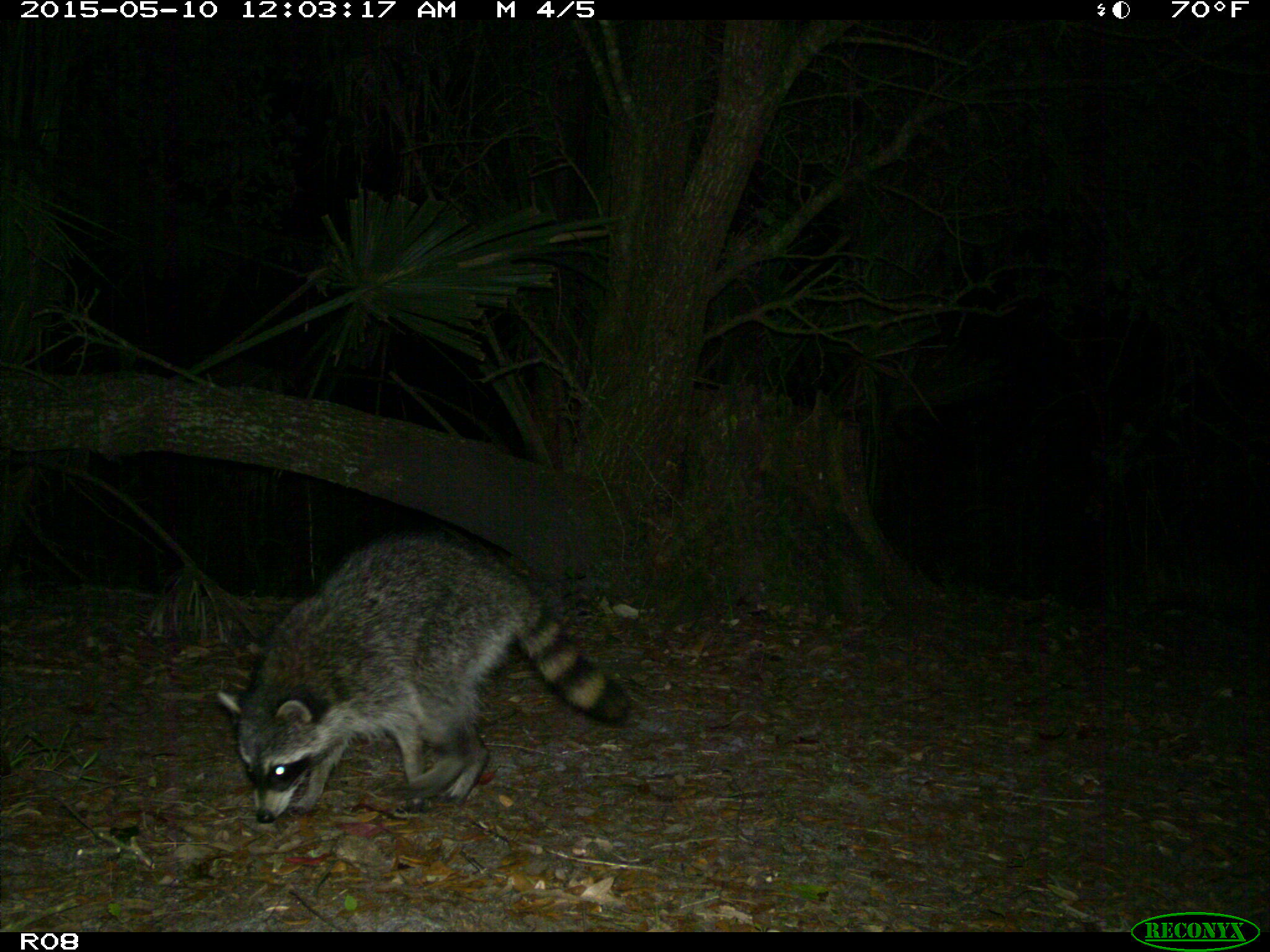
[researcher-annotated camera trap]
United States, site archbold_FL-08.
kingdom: Animalia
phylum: Chordata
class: Mammalia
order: Carnivora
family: Procyonidae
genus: Procyon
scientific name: Procyon lotor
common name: common raccoon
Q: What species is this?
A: Procyon lotor (common raccoon).